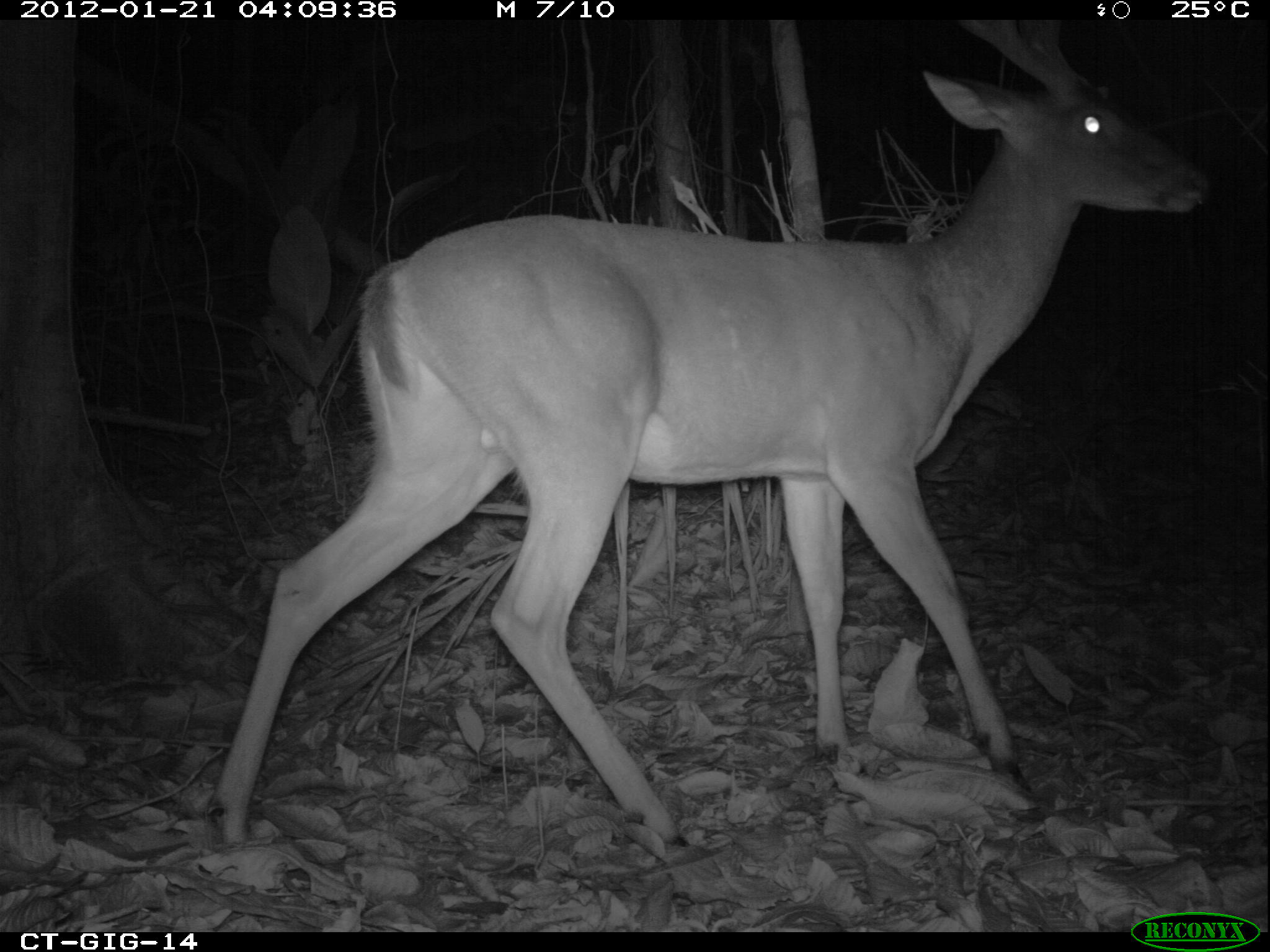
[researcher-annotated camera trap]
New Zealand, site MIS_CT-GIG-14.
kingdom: Animalia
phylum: Chordata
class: Mammalia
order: Artiodactyla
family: Cervidae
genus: Odocoileus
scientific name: Odocoileus virginianus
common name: white-tailed deer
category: white tailed deer